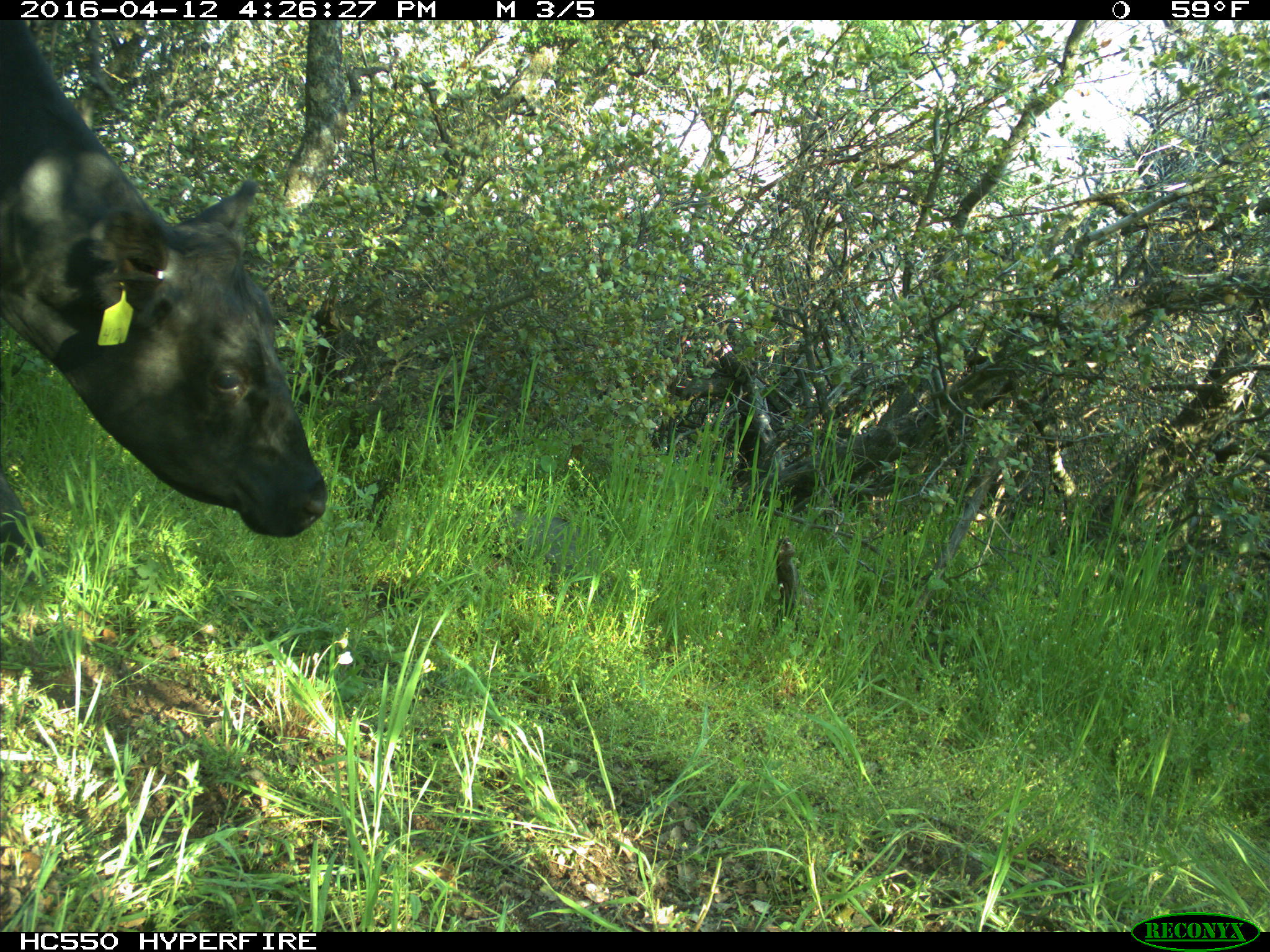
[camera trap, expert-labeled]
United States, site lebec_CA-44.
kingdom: Animalia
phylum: Chordata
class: Mammalia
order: Artiodactyla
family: Bovidae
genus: Bos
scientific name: Bos taurus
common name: domestic cow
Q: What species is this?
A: Bos taurus (domestic cow).